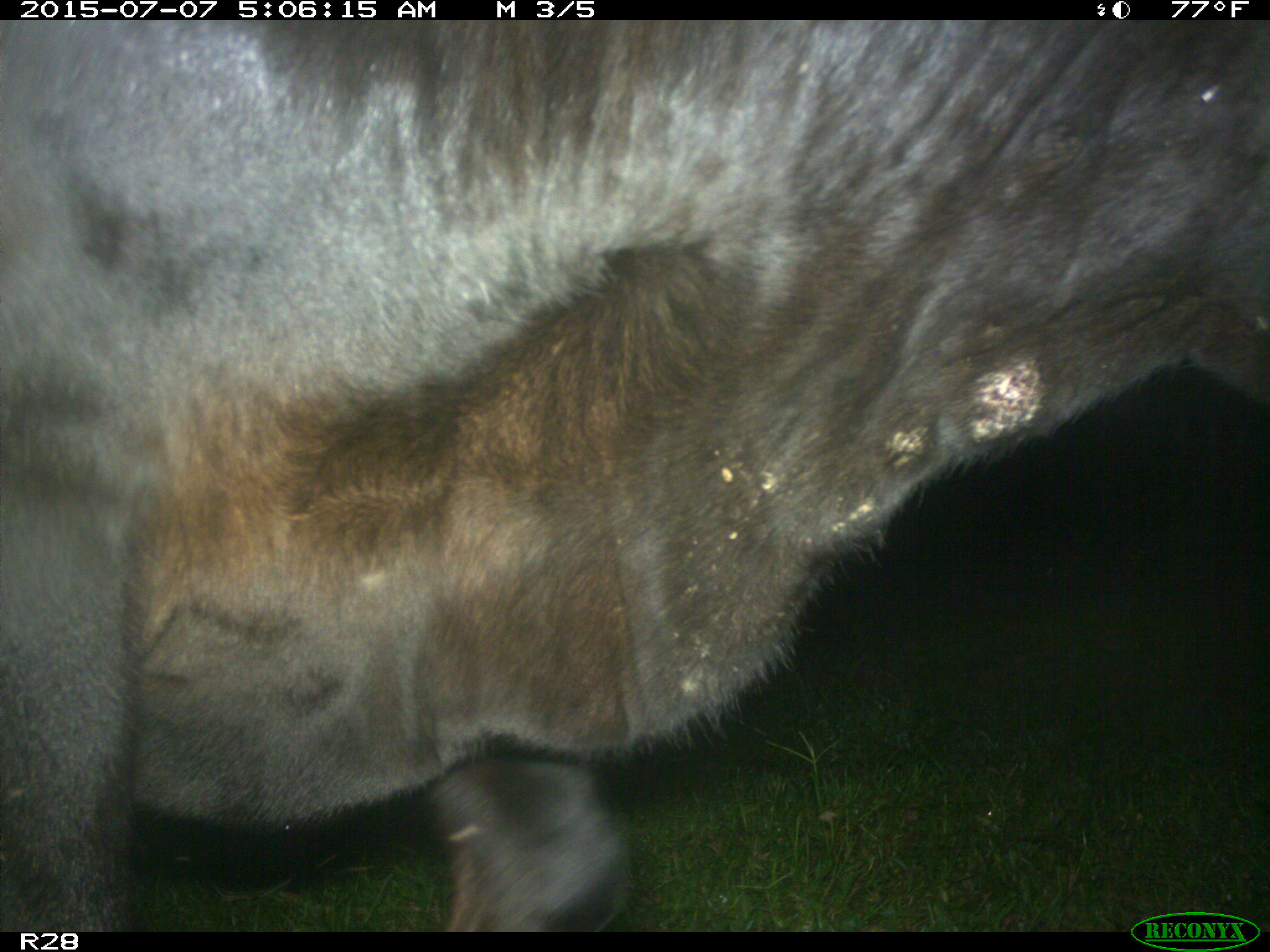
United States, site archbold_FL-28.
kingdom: Animalia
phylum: Chordata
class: Mammalia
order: Artiodactyla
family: Bovidae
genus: Bos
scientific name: Bos taurus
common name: domestic cow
Bos taurus (domestic cow).